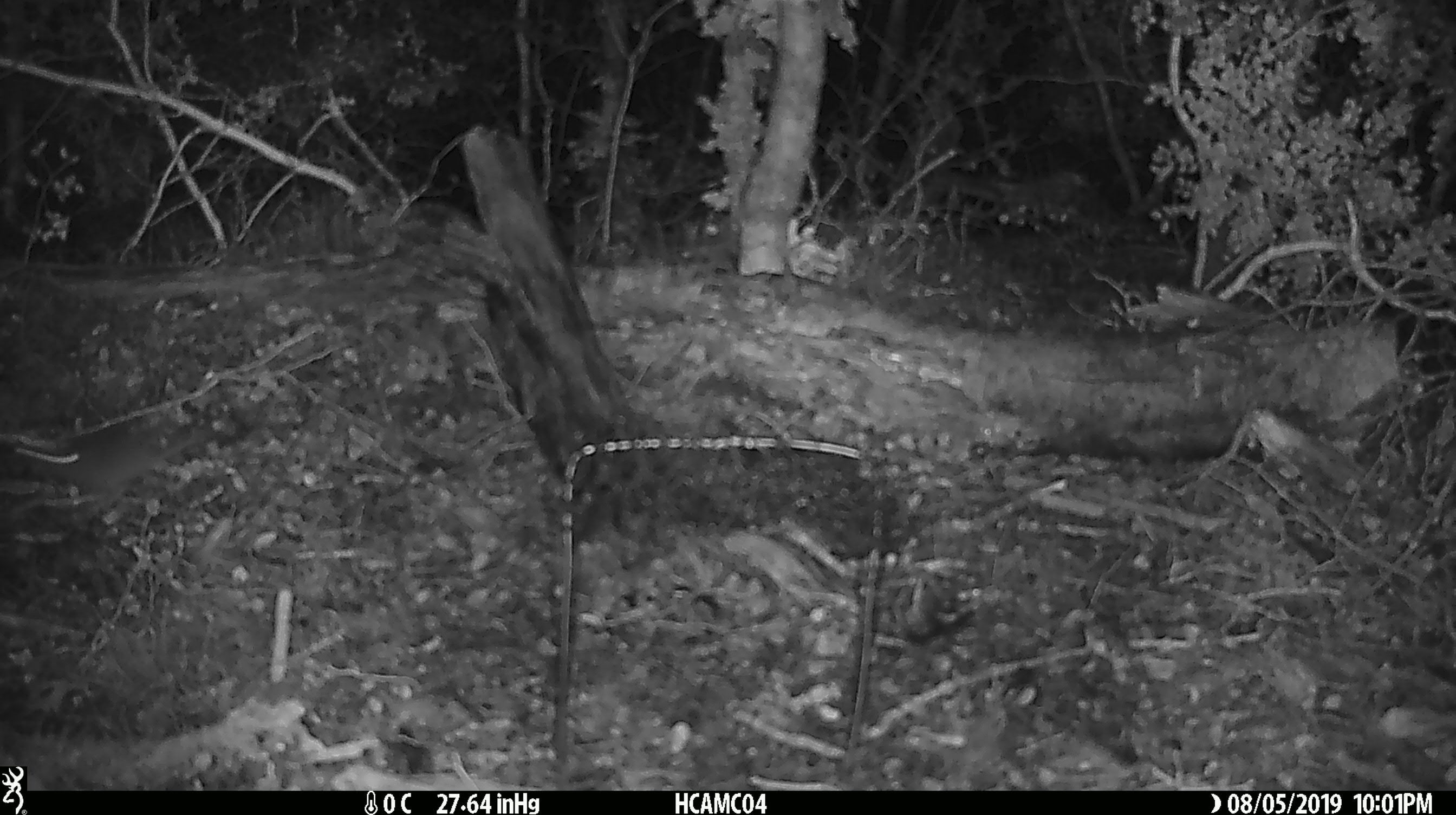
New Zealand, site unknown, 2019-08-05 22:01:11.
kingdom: Animalia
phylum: Chordata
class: Mammalia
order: Rodentia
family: Muridae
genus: Mus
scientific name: Mus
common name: mouse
Mouse (Mus).